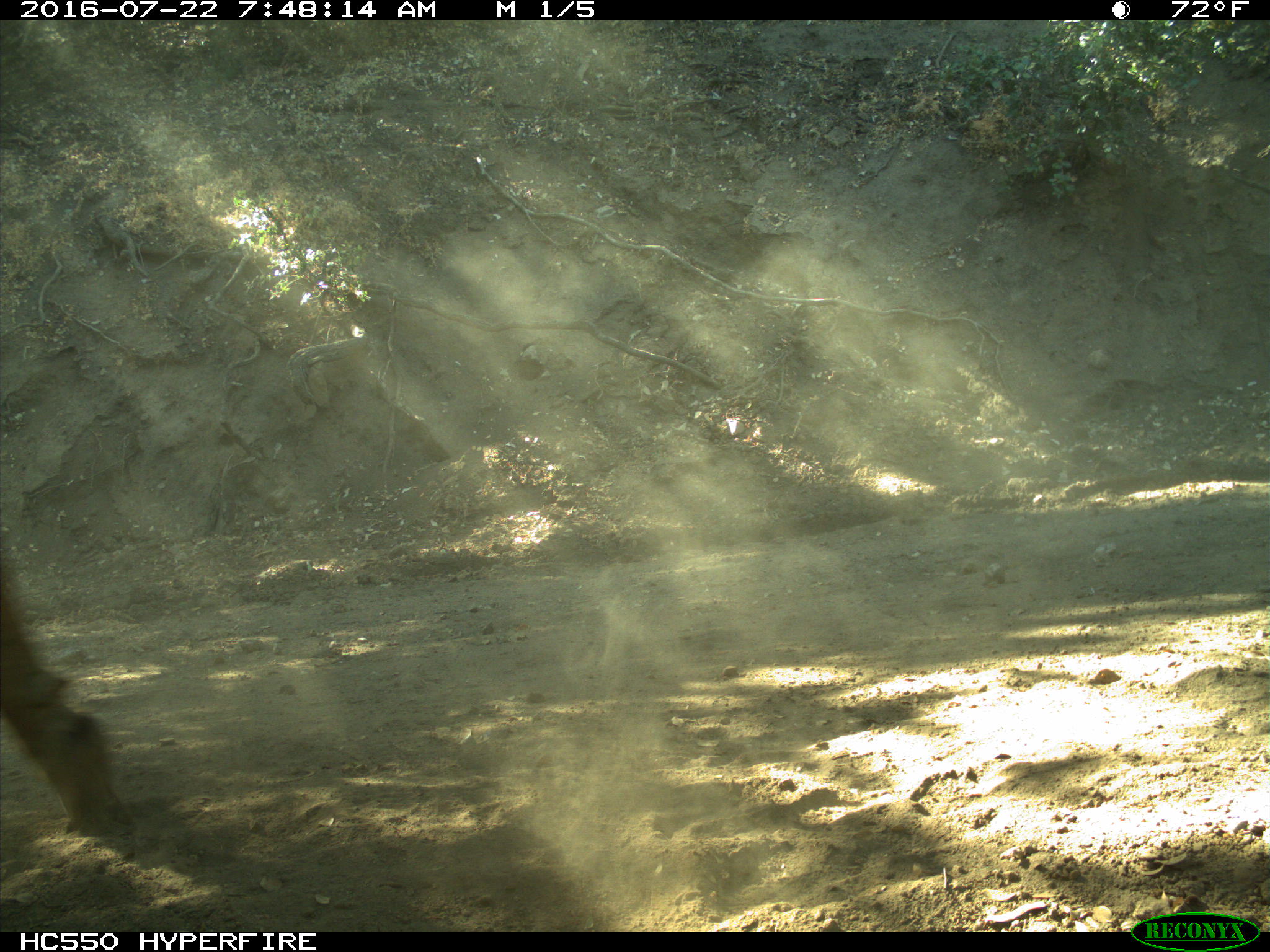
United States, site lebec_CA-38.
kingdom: Animalia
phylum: Chordata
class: Mammalia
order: Artiodactyla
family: Bovidae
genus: Bos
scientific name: Bos taurus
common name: domestic cow